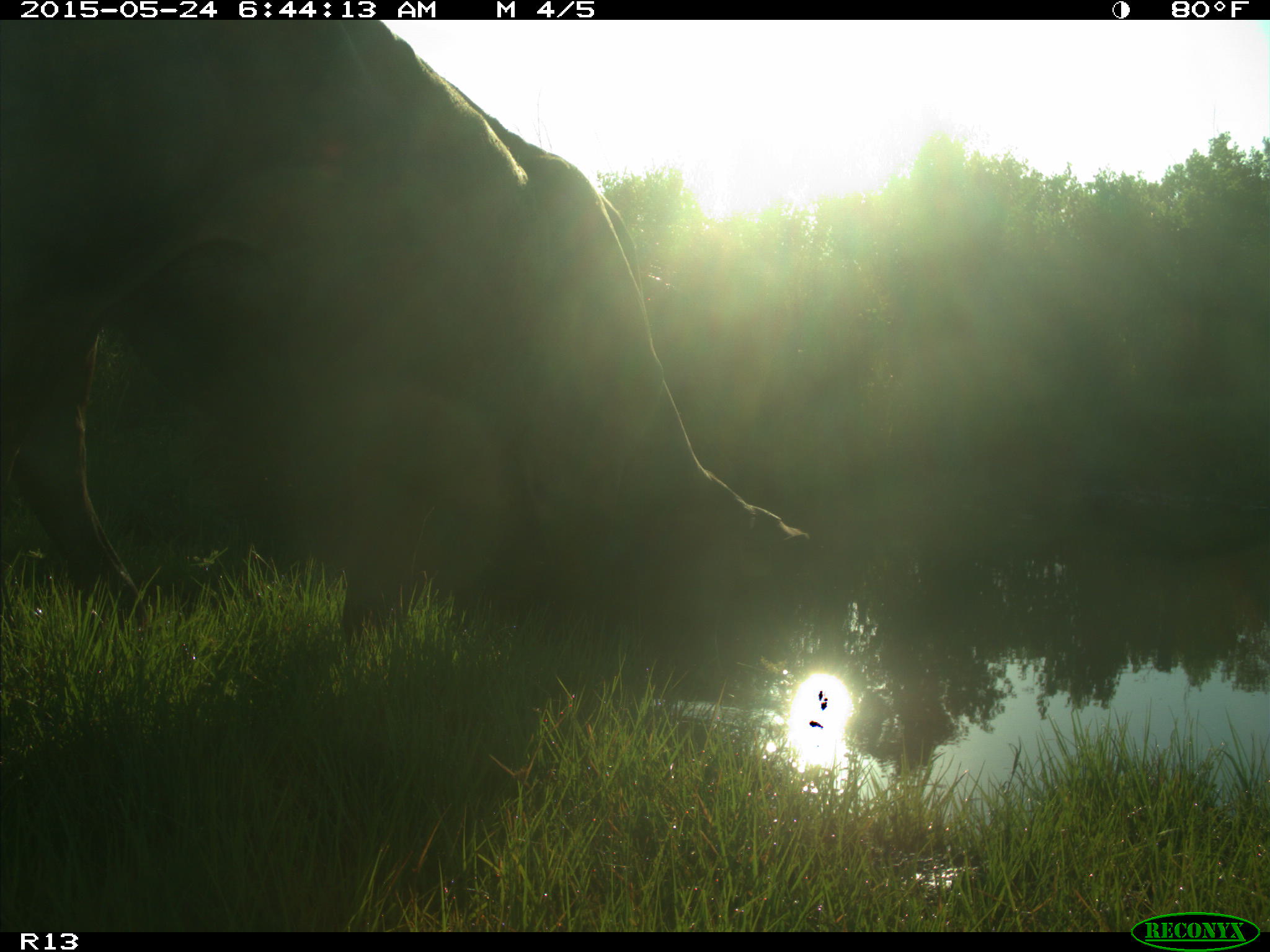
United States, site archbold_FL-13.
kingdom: Animalia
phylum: Chordata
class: Mammalia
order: Artiodactyla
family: Bovidae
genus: Bos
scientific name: Bos taurus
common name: domestic cow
Bos taurus (domestic cow).